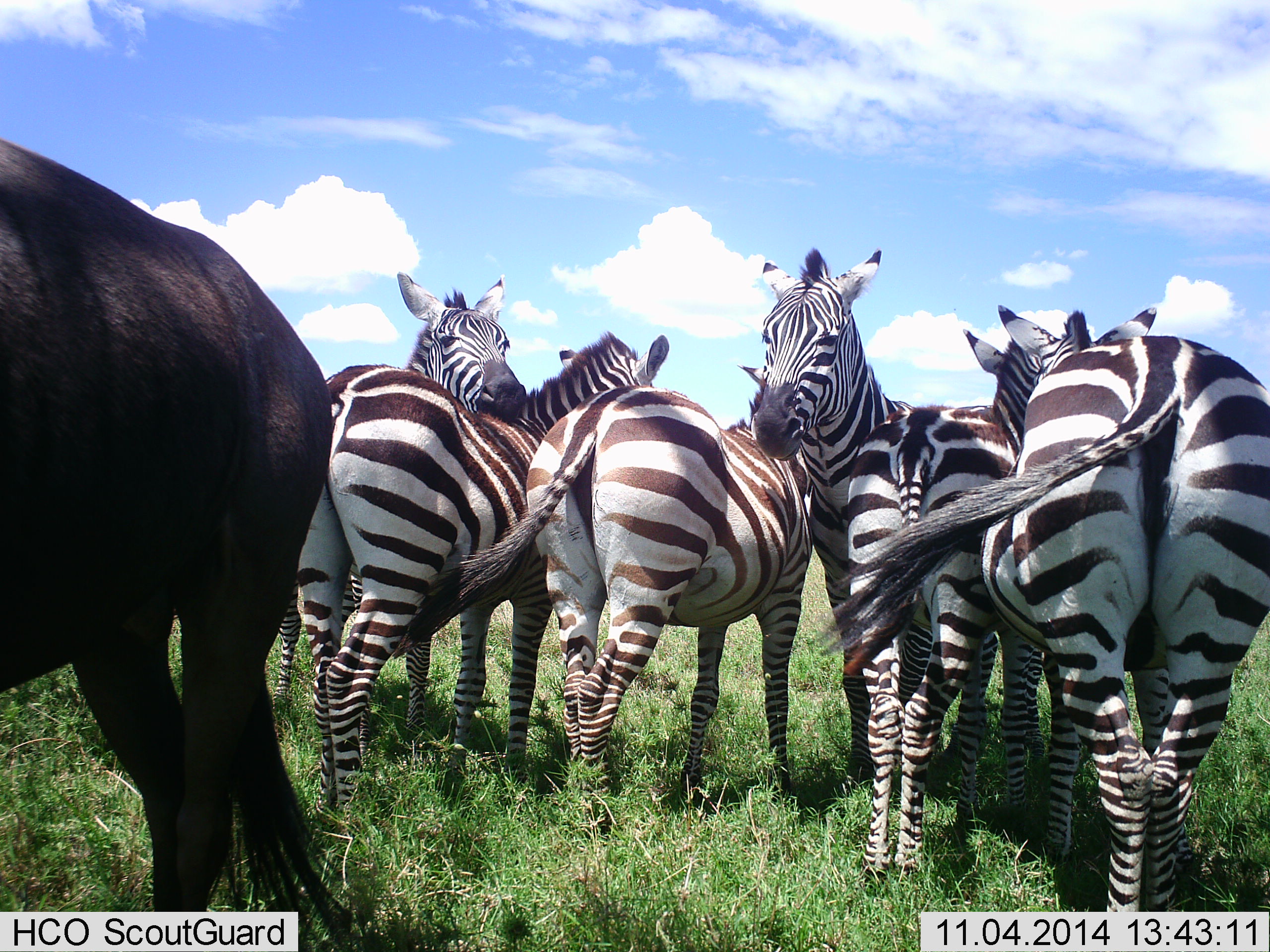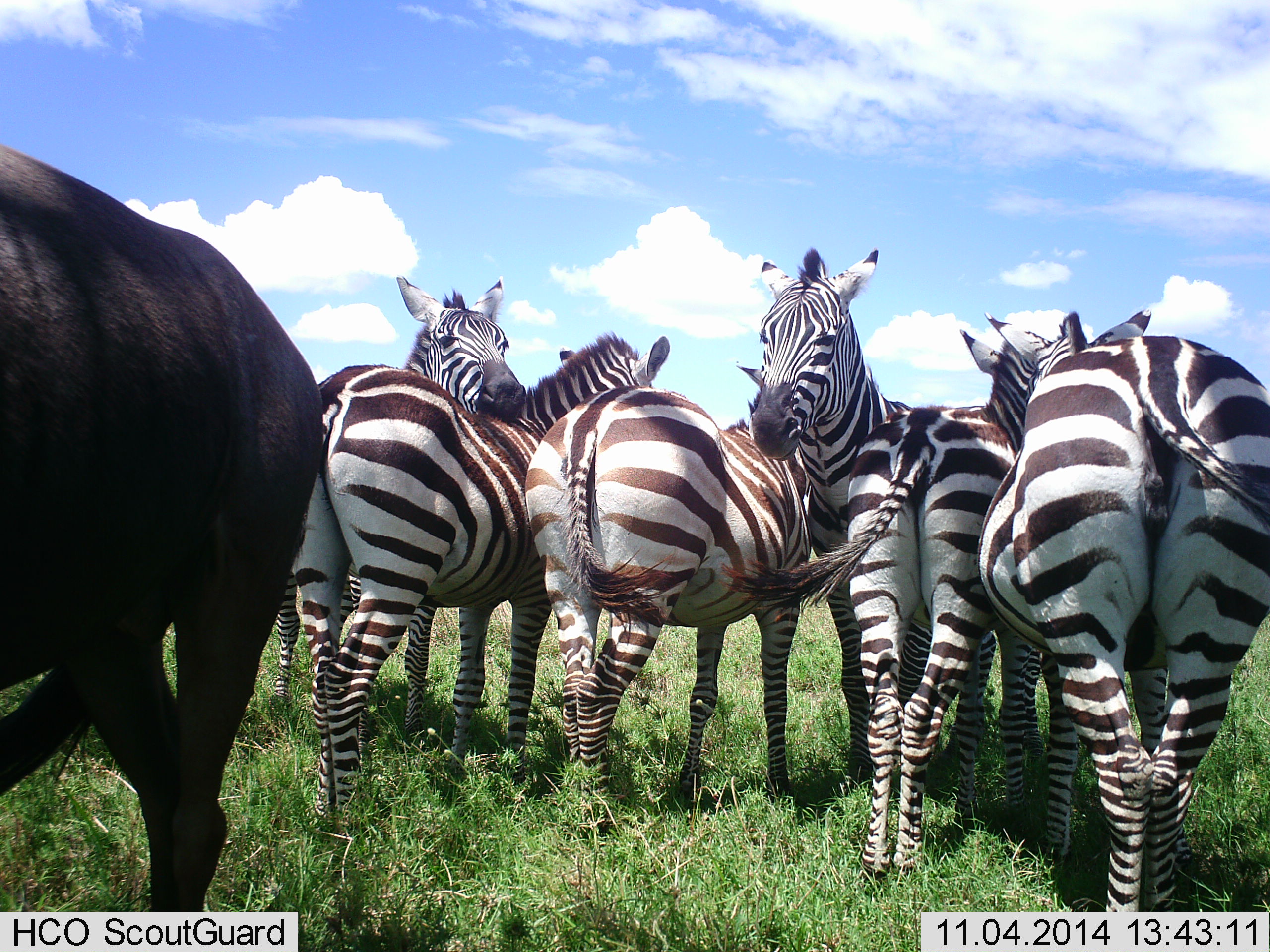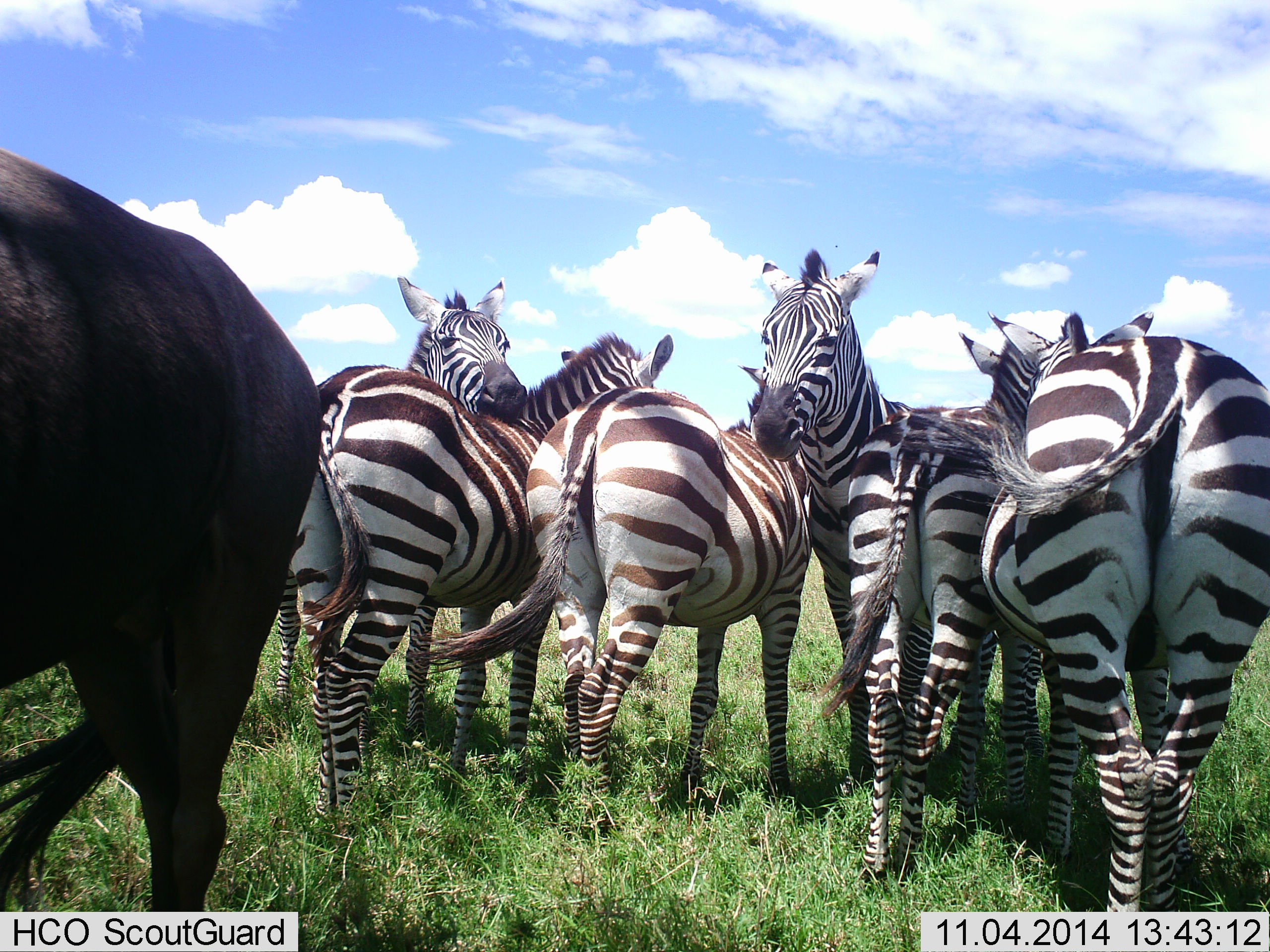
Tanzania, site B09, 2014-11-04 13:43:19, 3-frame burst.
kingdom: Animalia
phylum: Chordata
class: Mammalia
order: Artiodactyla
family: Bovidae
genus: Connochaetes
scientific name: Connochaetes taurinus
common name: blue wildebeest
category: wildebeest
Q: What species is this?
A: Wildebeest (blue wildebeest) (Connochaetes taurinus).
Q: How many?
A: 1.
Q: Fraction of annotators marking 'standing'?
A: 90%.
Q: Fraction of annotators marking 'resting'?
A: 0%.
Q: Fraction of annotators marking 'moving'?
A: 10%.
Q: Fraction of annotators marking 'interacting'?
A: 0%.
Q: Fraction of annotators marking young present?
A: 0%.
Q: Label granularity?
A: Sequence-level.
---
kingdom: Animalia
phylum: Chordata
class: Mammalia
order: Perissodactyla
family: Equidae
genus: Equus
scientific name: Equus quagga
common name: plains zebra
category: zebra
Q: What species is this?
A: Zebra (plains zebra) (Equus quagga).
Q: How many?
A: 6.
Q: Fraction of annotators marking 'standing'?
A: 89%.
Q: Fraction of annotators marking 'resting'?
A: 0%.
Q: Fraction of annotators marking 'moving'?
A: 6%.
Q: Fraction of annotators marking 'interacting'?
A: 61%.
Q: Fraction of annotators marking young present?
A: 0%.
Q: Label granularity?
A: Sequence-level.